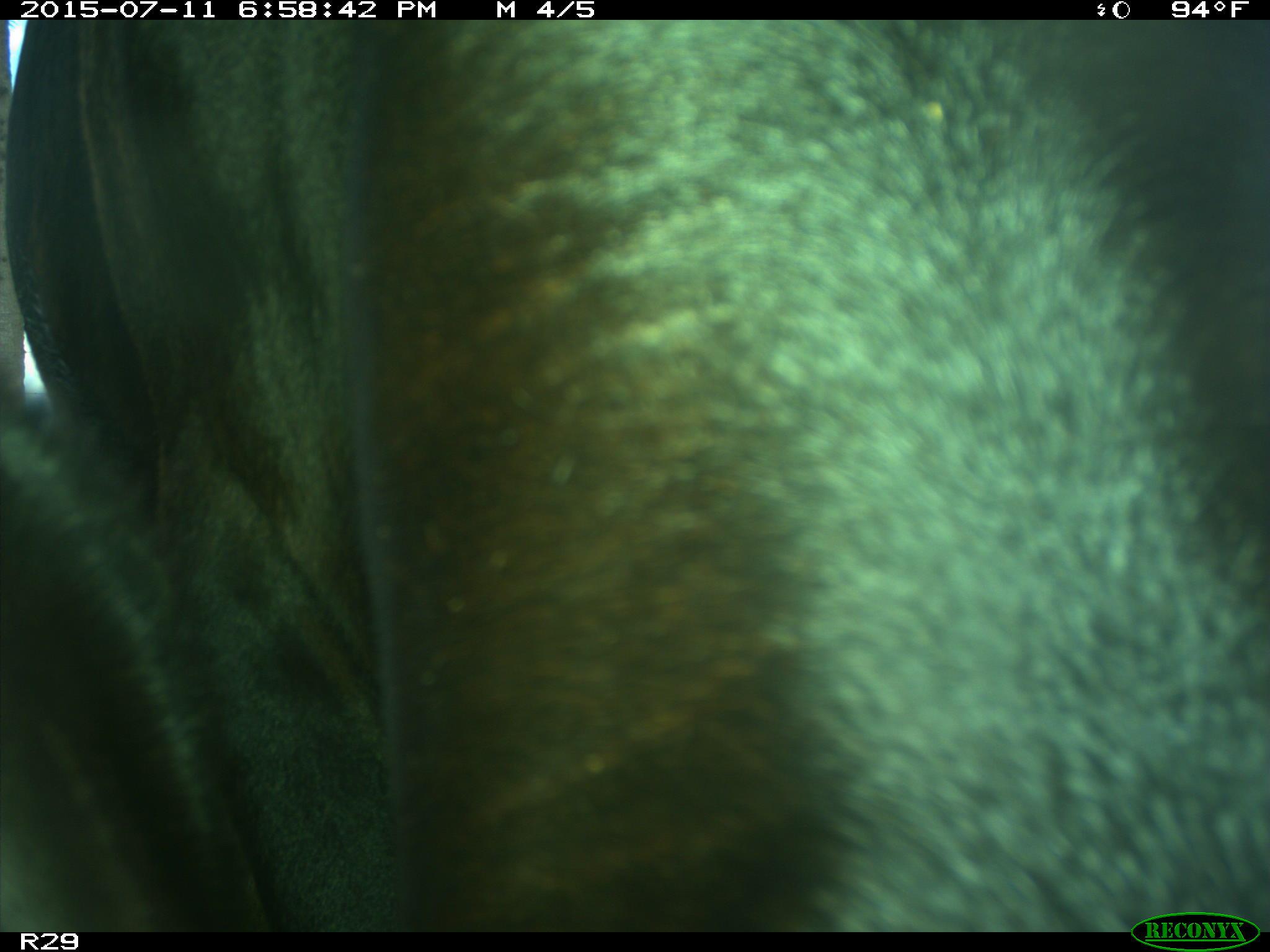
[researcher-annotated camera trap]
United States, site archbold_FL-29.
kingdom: Animalia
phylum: Chordata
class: Mammalia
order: Artiodactyla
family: Bovidae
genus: Bos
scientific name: Bos taurus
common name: domestic cow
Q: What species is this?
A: Bos taurus (domestic cow).